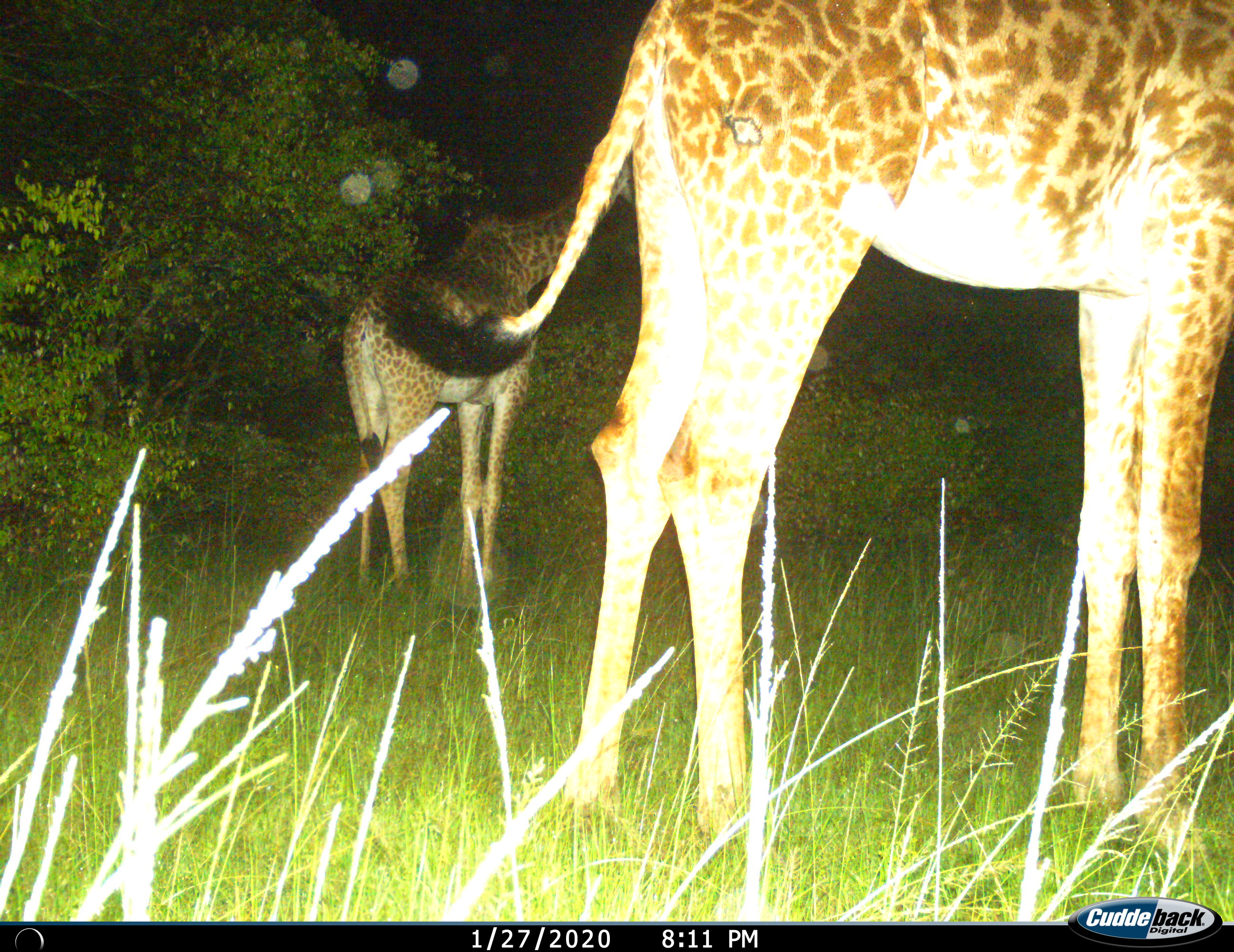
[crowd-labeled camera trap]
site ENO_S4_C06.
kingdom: Animalia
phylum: Chordata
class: Mammalia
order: Artiodactyla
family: Giraffidae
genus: Giraffa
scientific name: Giraffa camelopardalis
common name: giraffe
Giraffe (Giraffa camelopardalis), count 2. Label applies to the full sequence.